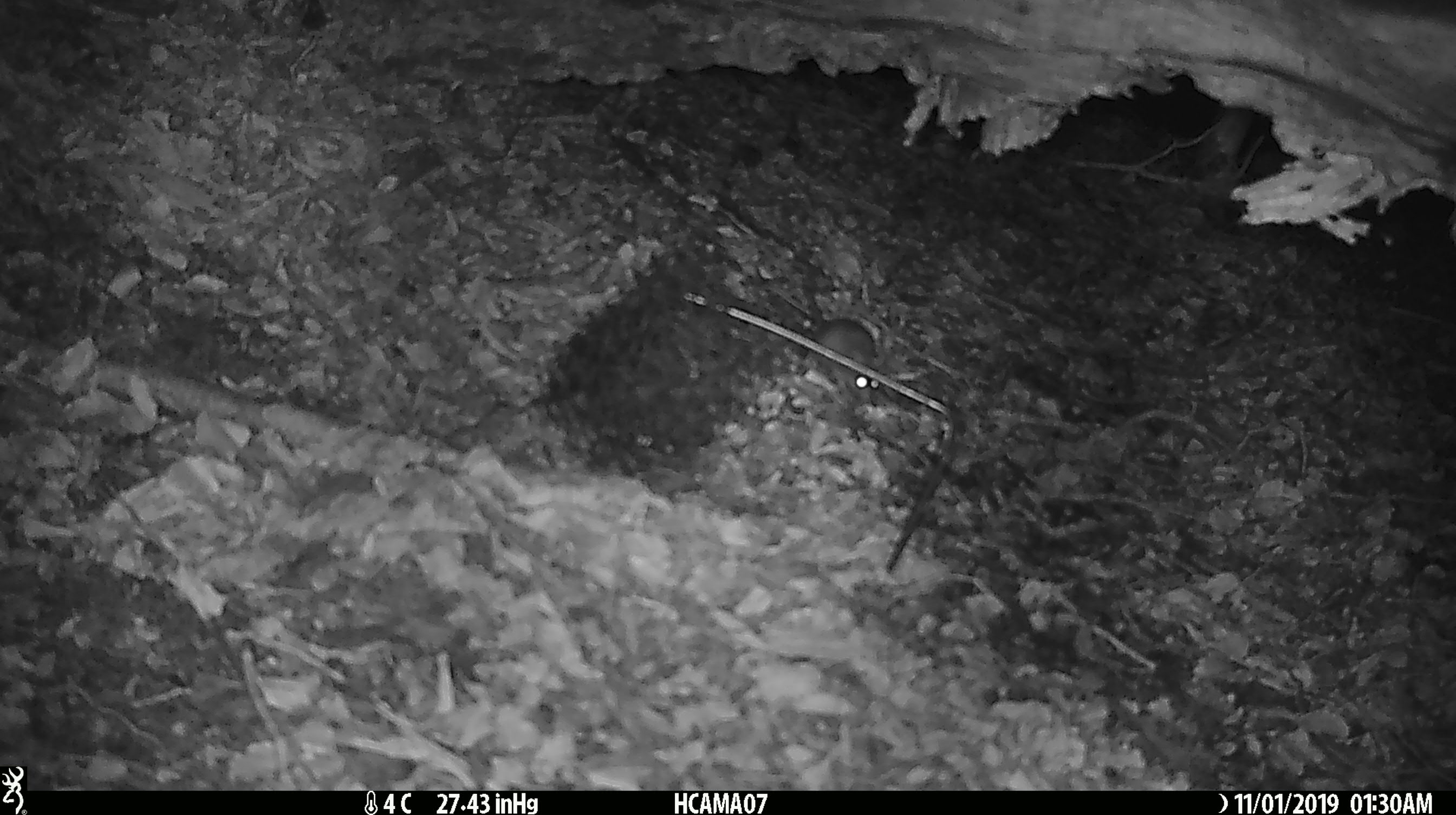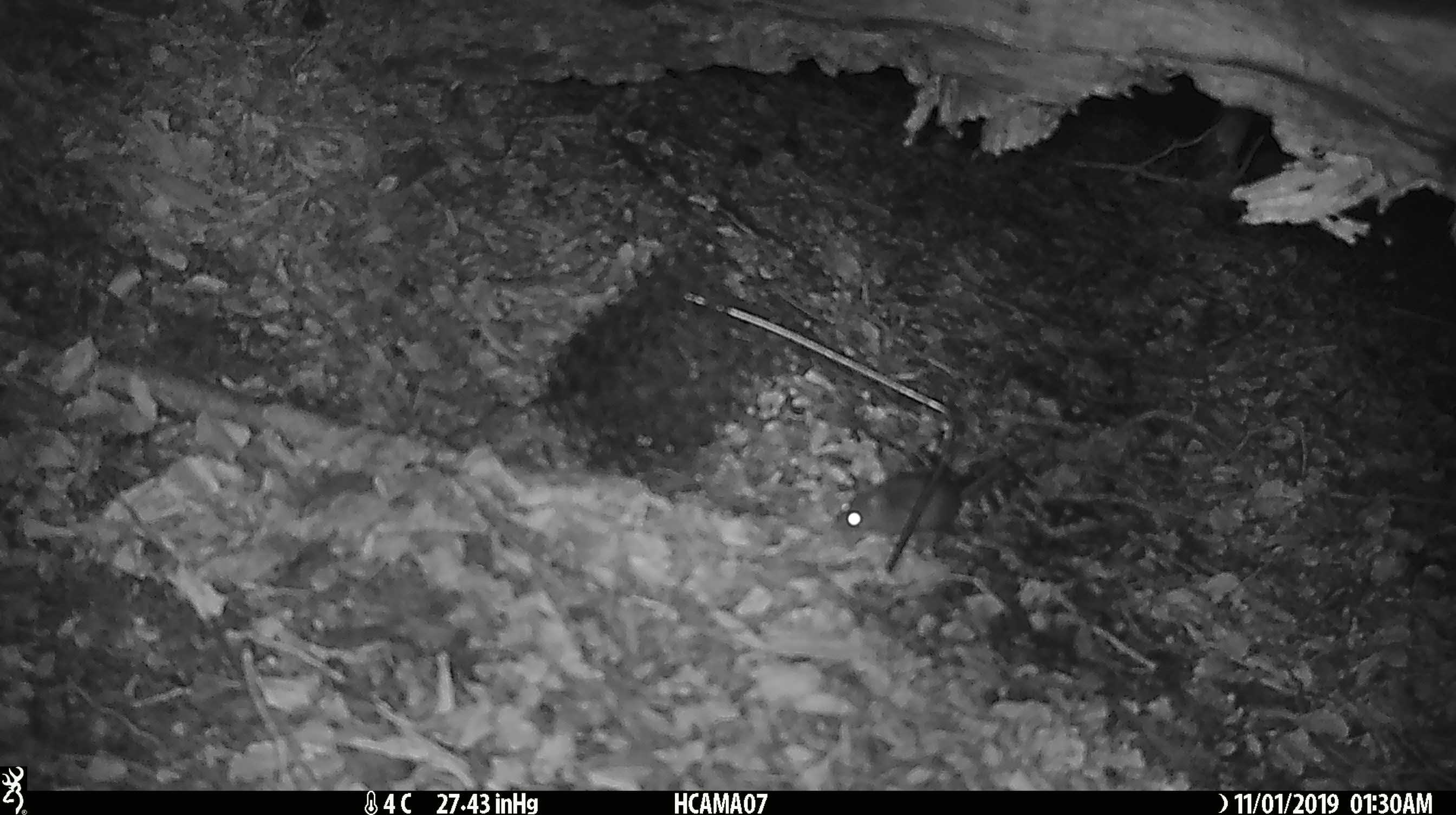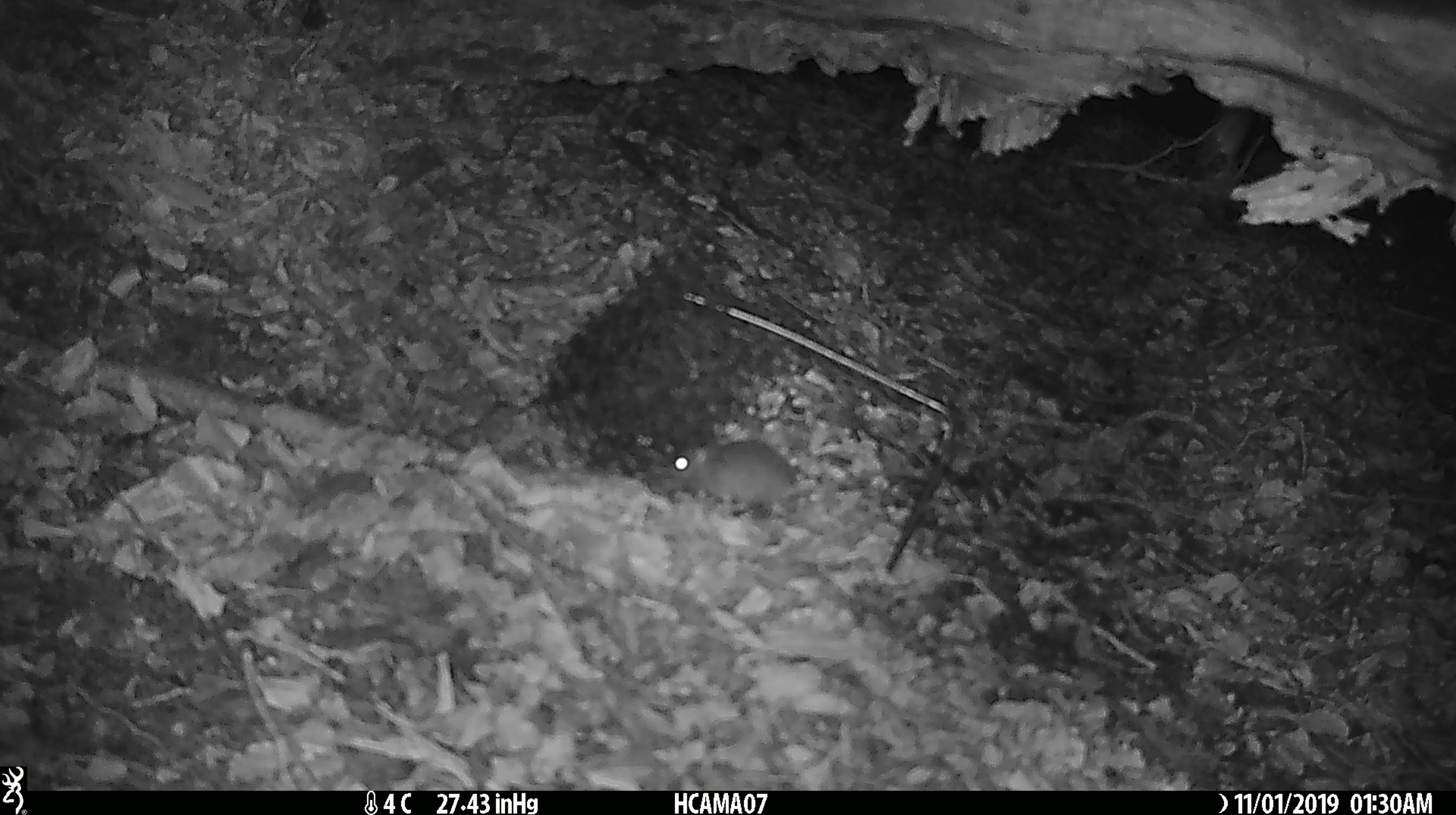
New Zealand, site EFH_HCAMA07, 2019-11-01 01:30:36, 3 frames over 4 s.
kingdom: Animalia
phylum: Chordata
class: Mammalia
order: Rodentia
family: Muridae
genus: Mus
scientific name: Mus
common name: mouse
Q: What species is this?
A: Mouse (Mus).